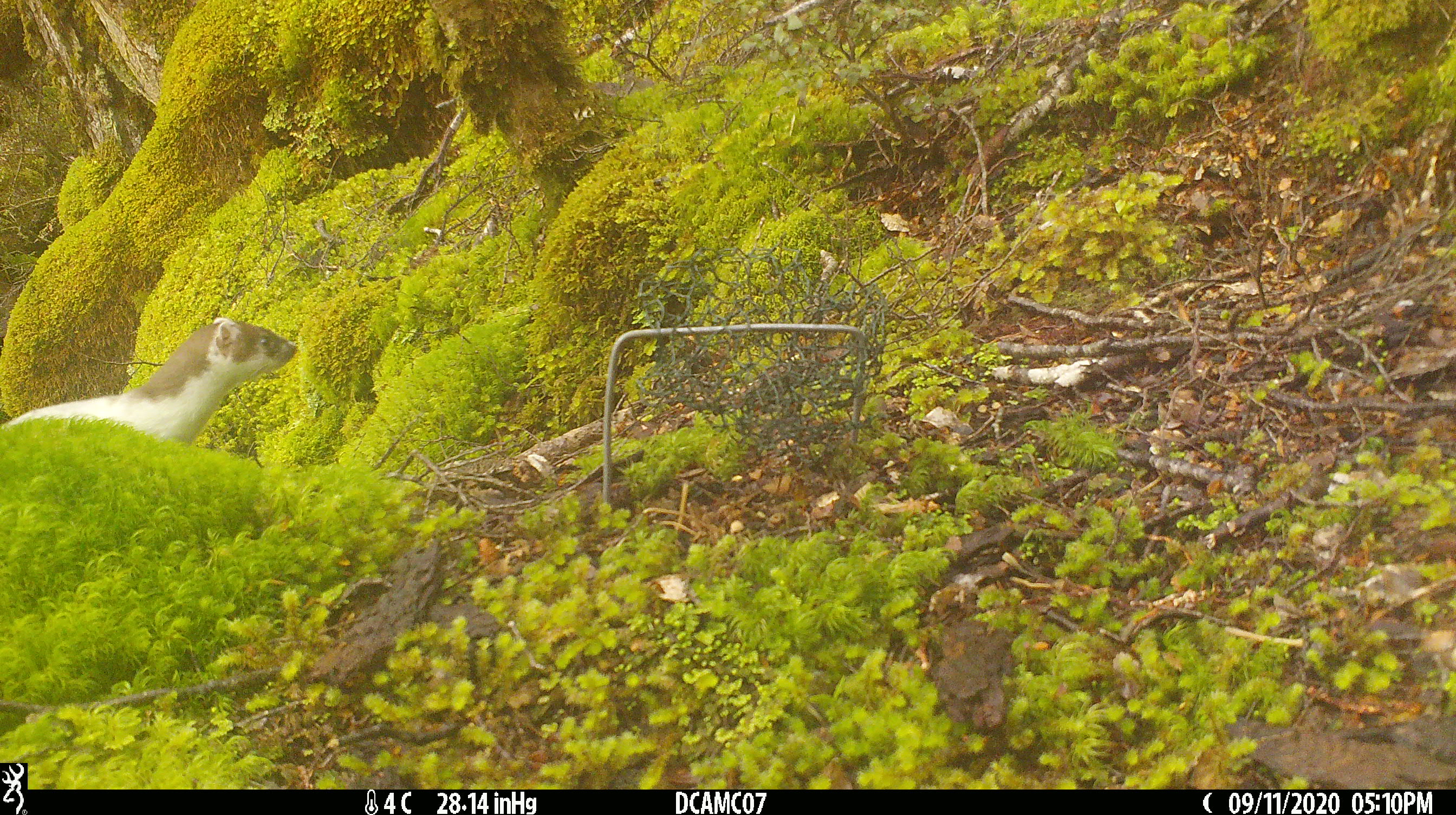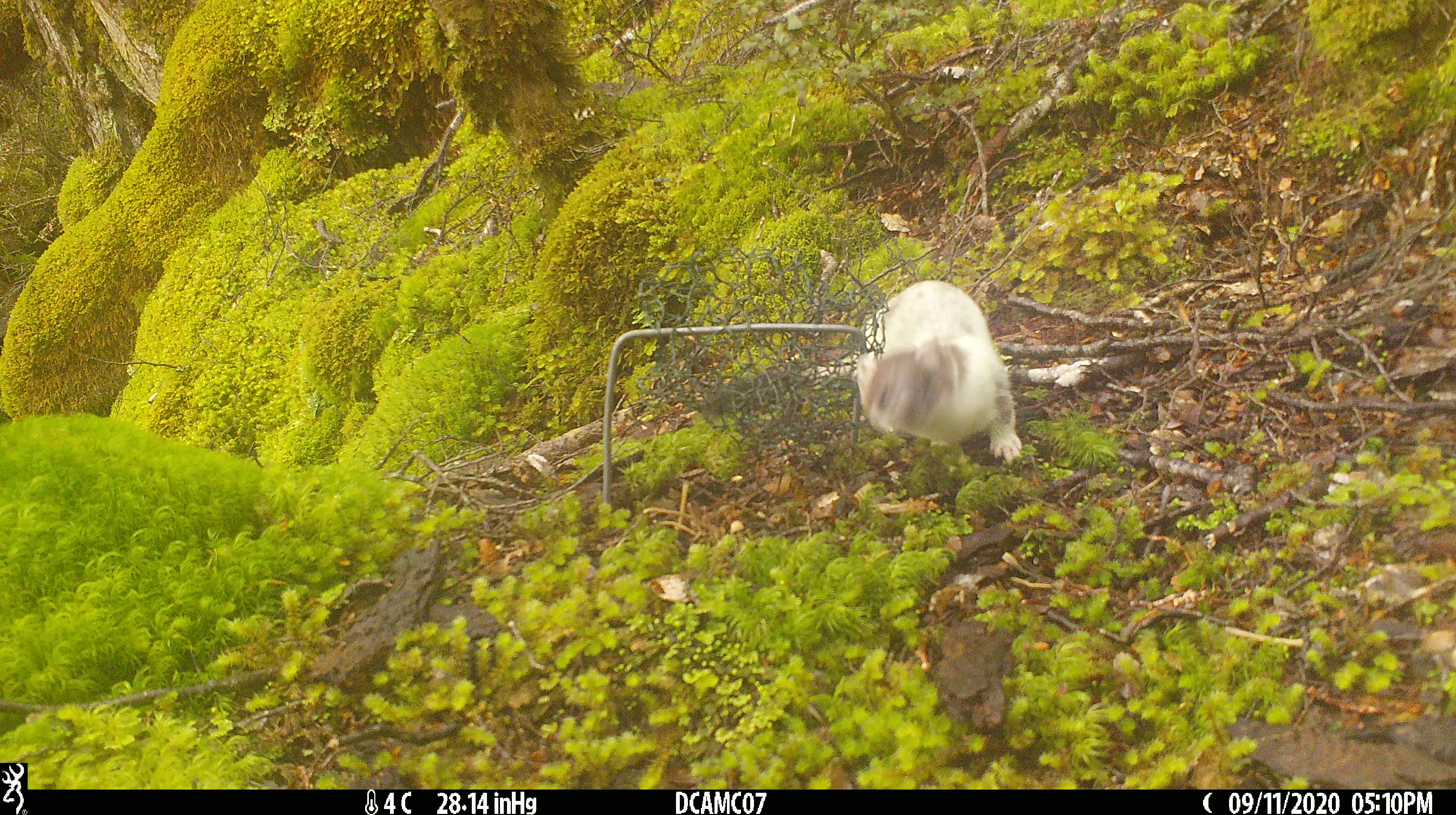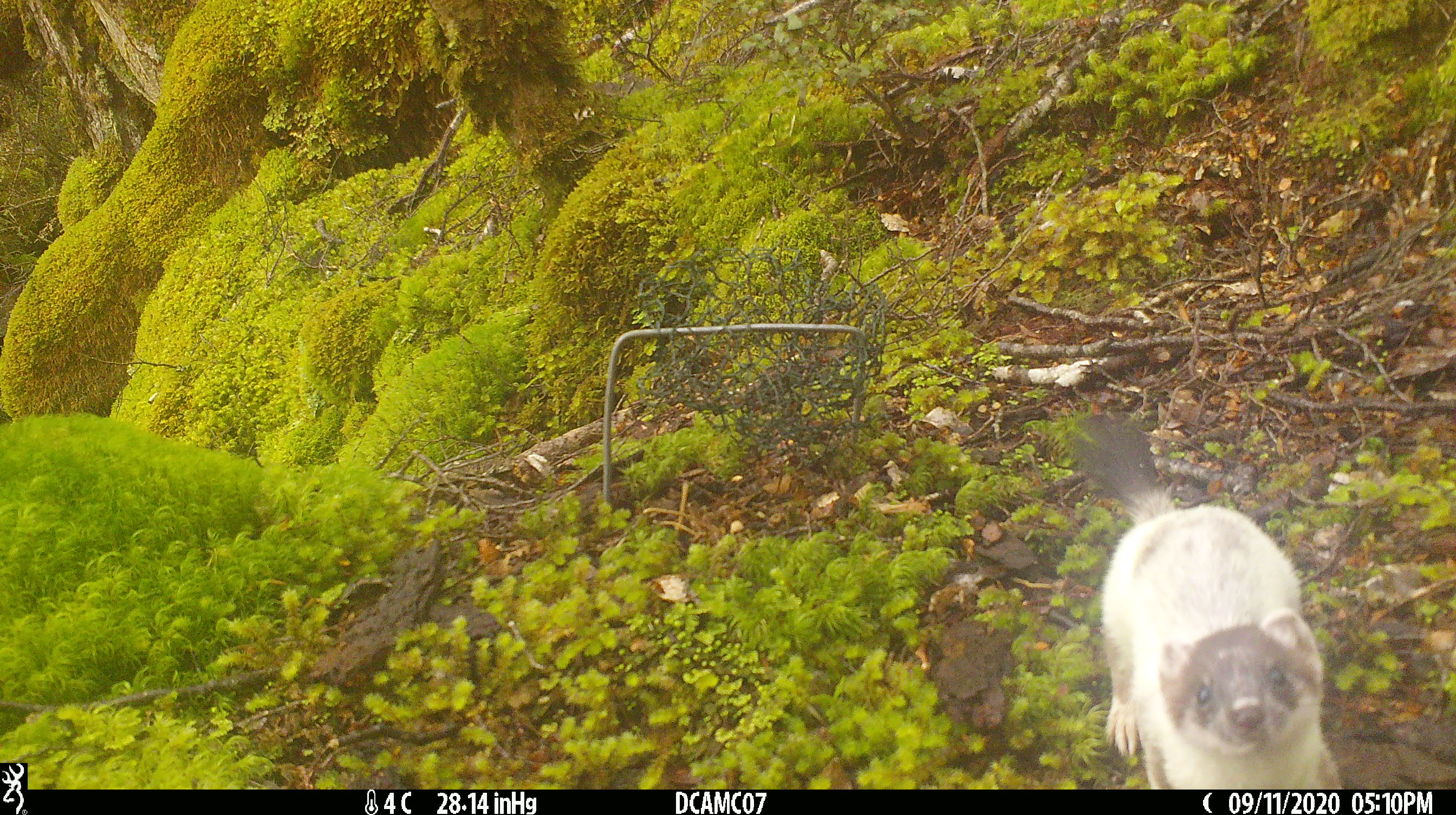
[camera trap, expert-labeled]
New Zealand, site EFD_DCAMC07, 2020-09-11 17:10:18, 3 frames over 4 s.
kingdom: Animalia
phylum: Chordata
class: Mammalia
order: Carnivora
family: Mustelidae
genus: Mustela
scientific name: Mustela erminea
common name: stoat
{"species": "stoat (Mustela erminea)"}